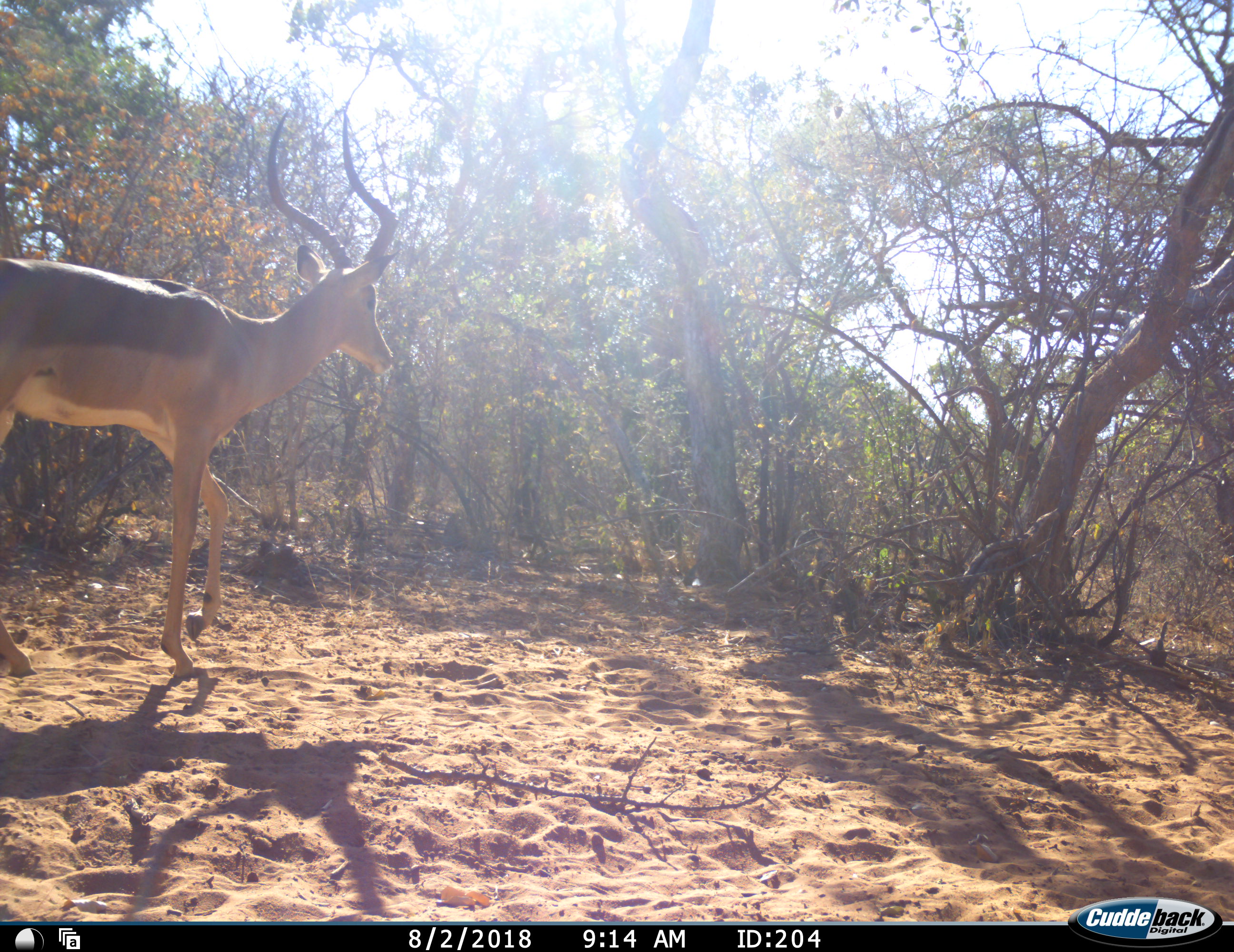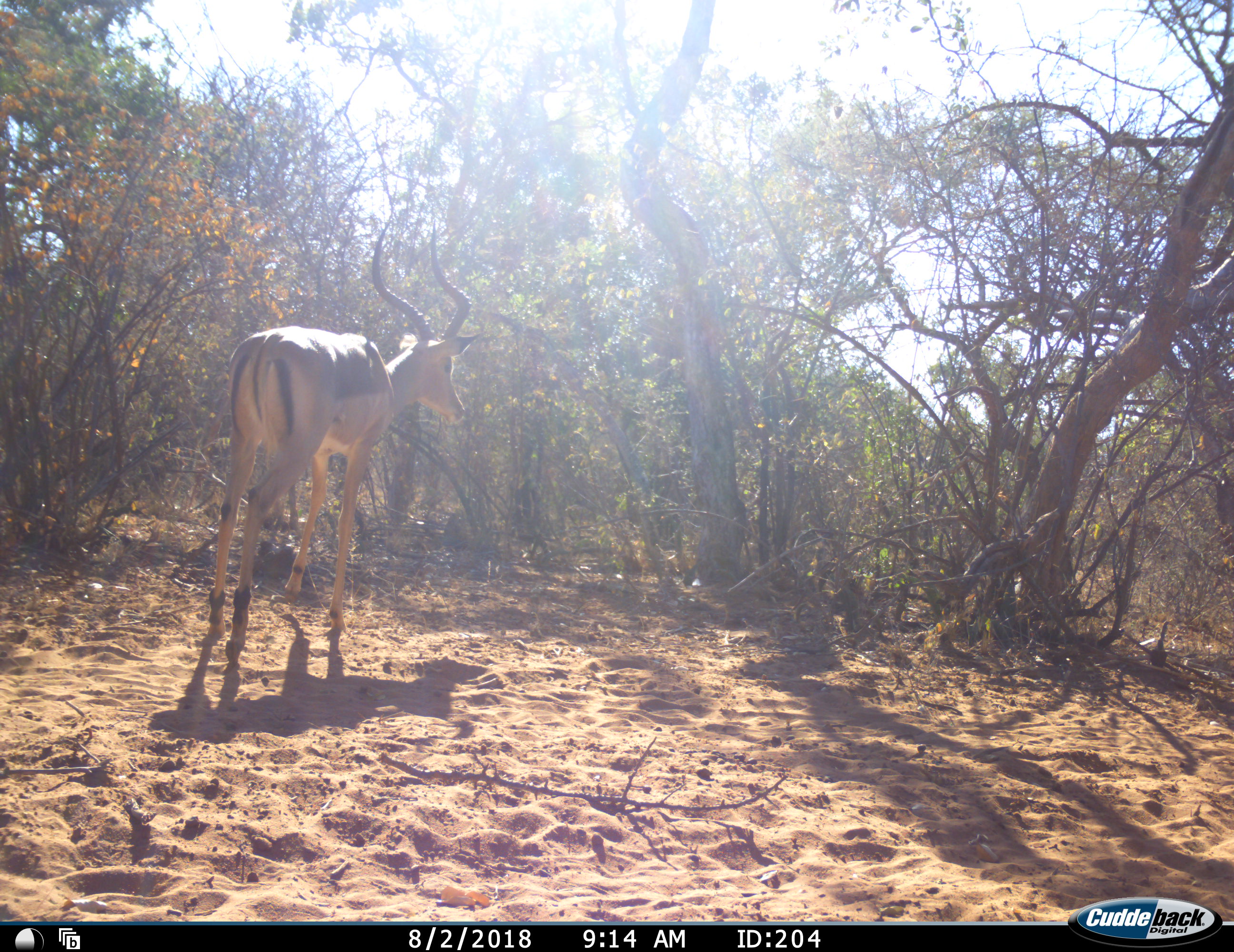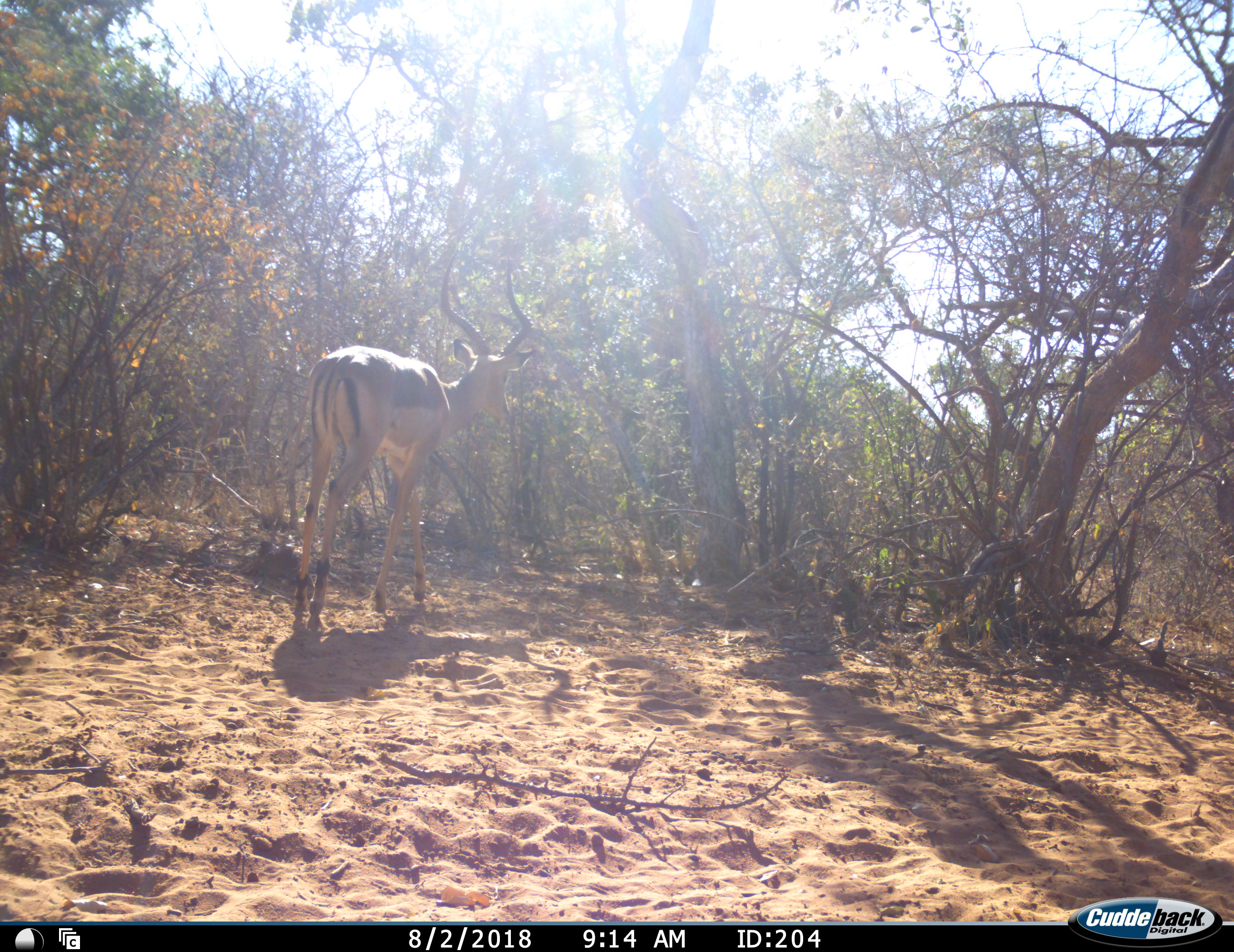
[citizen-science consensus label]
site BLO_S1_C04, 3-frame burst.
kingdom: Animalia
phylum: Chordata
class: Mammalia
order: Artiodactyla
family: Bovidae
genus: Aepyceros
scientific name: Aepyceros melampus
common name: impala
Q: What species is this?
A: Impala (Aepyceros melampus).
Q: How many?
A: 1.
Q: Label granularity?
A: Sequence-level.